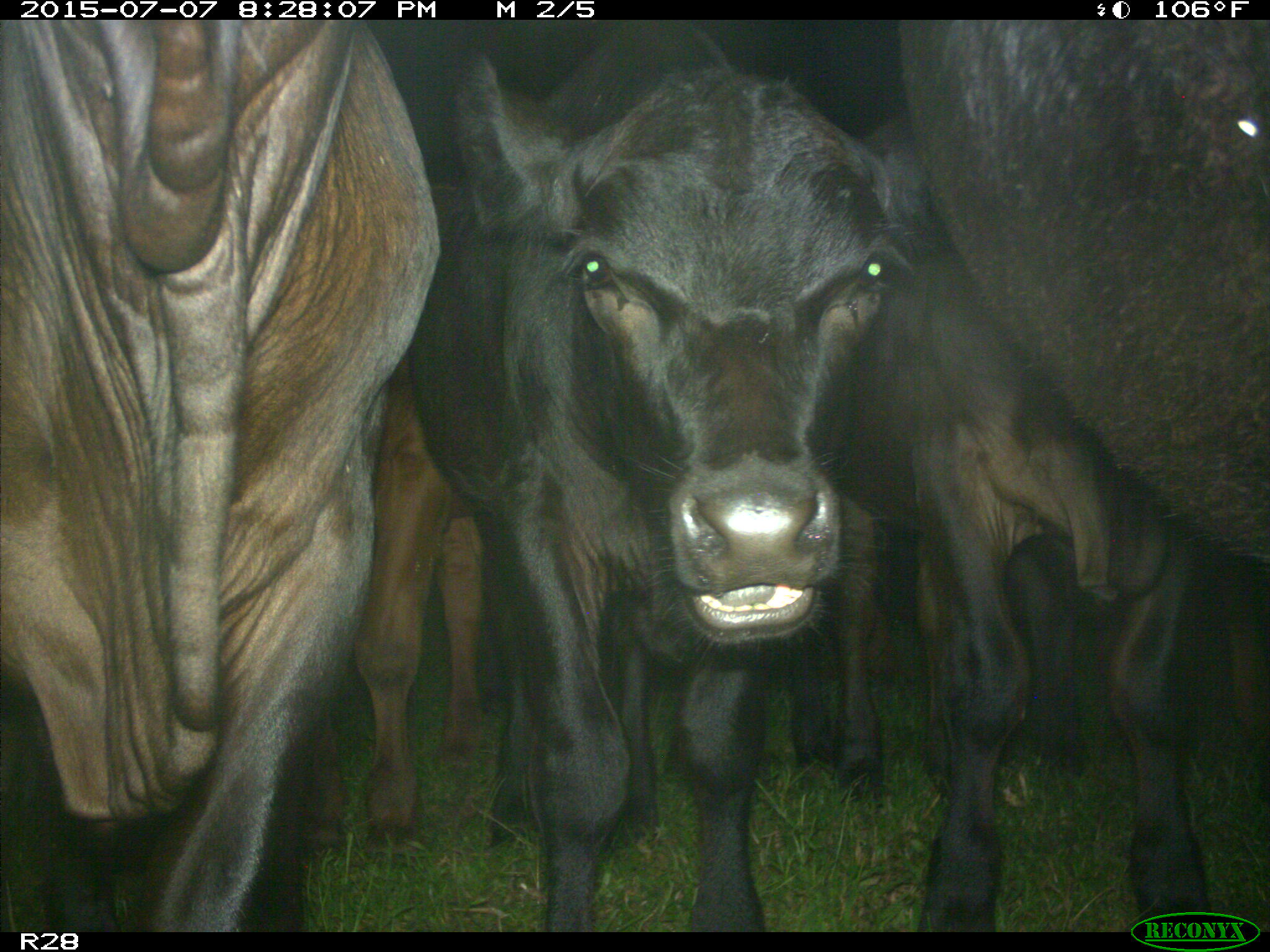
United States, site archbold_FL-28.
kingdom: Animalia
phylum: Chordata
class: Mammalia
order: Artiodactyla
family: Bovidae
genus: Bos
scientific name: Bos taurus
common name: domestic cow